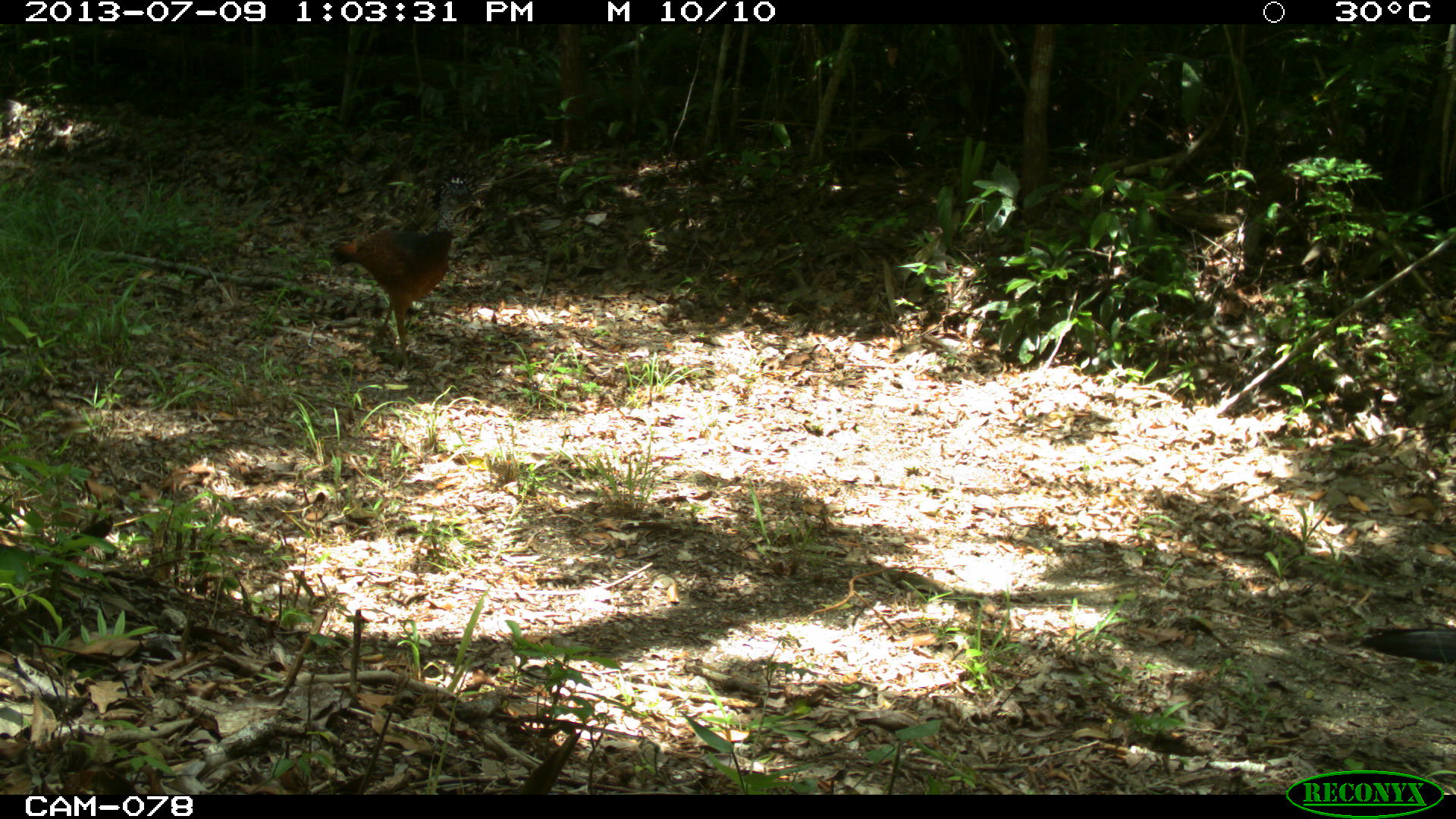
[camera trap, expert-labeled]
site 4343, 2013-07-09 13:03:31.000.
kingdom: Animalia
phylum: Chordata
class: Aves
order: Galliformes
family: Cracidae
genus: Crax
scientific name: Crax rubra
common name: great curassow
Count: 2.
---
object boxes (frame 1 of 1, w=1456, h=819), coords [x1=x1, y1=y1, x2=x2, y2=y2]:
crax rubra: [x1=330, y1=201, x2=470, y2=370]; [x1=1354, y1=621, x2=1456, y2=669]